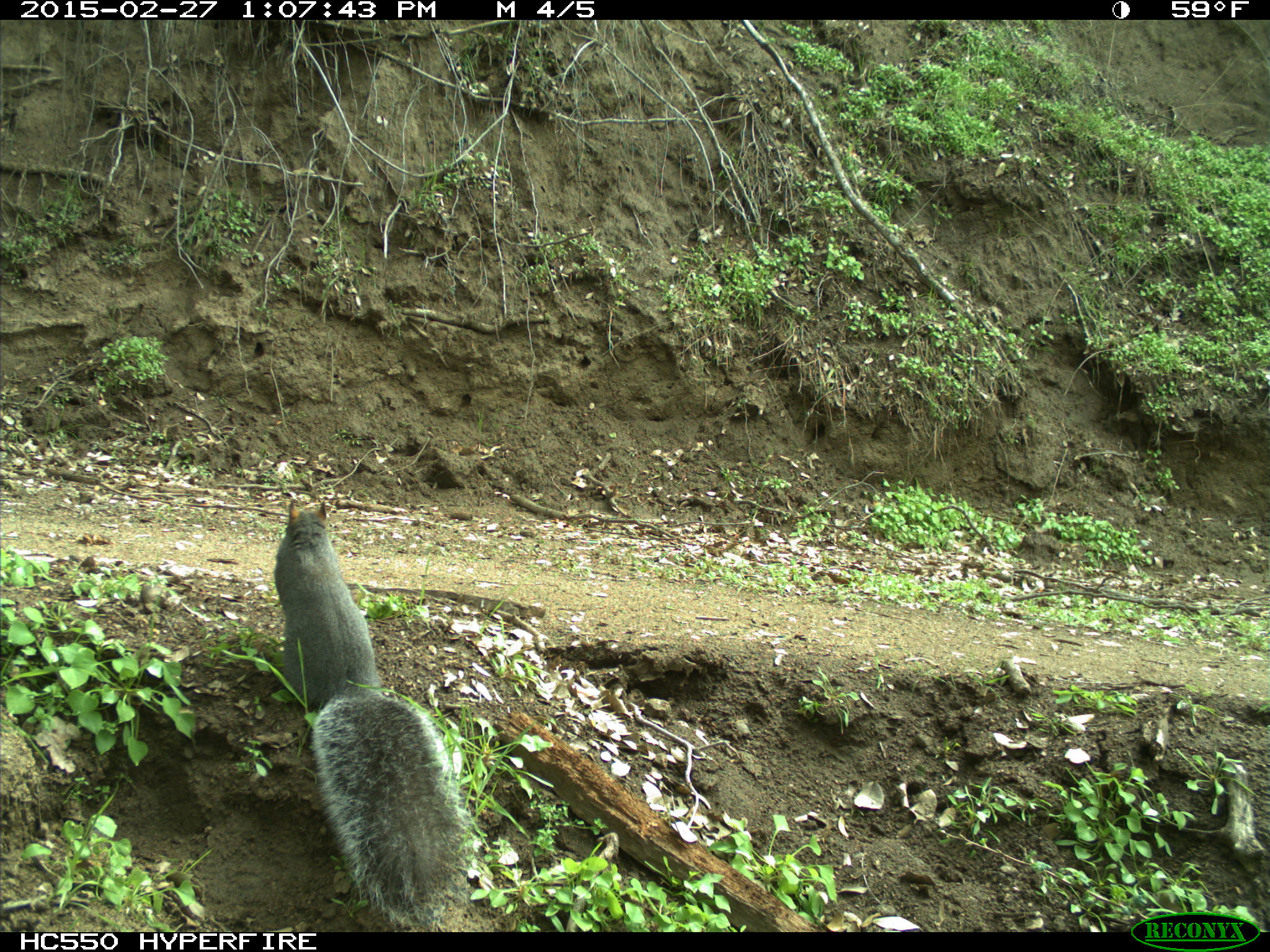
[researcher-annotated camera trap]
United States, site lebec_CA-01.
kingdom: Animalia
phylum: Chordata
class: Mammalia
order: Rodentia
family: Sciuridae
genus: Sciurus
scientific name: Sciurus carolinensis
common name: eastern gray squirrel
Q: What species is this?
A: Sciurus carolinensis (eastern gray squirrel).